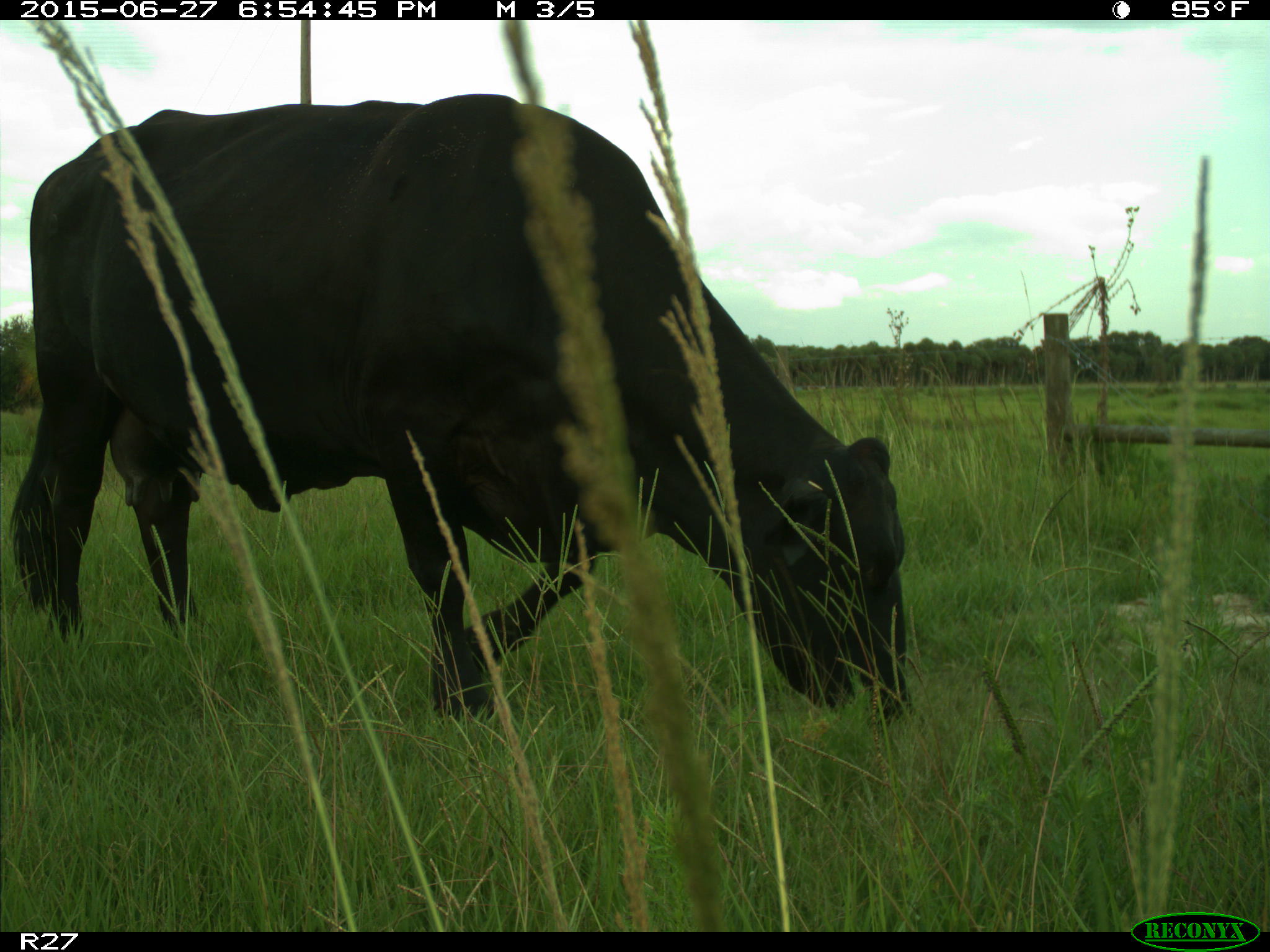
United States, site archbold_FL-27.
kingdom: Animalia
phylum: Chordata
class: Mammalia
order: Artiodactyla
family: Bovidae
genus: Bos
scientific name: Bos taurus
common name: domestic cow